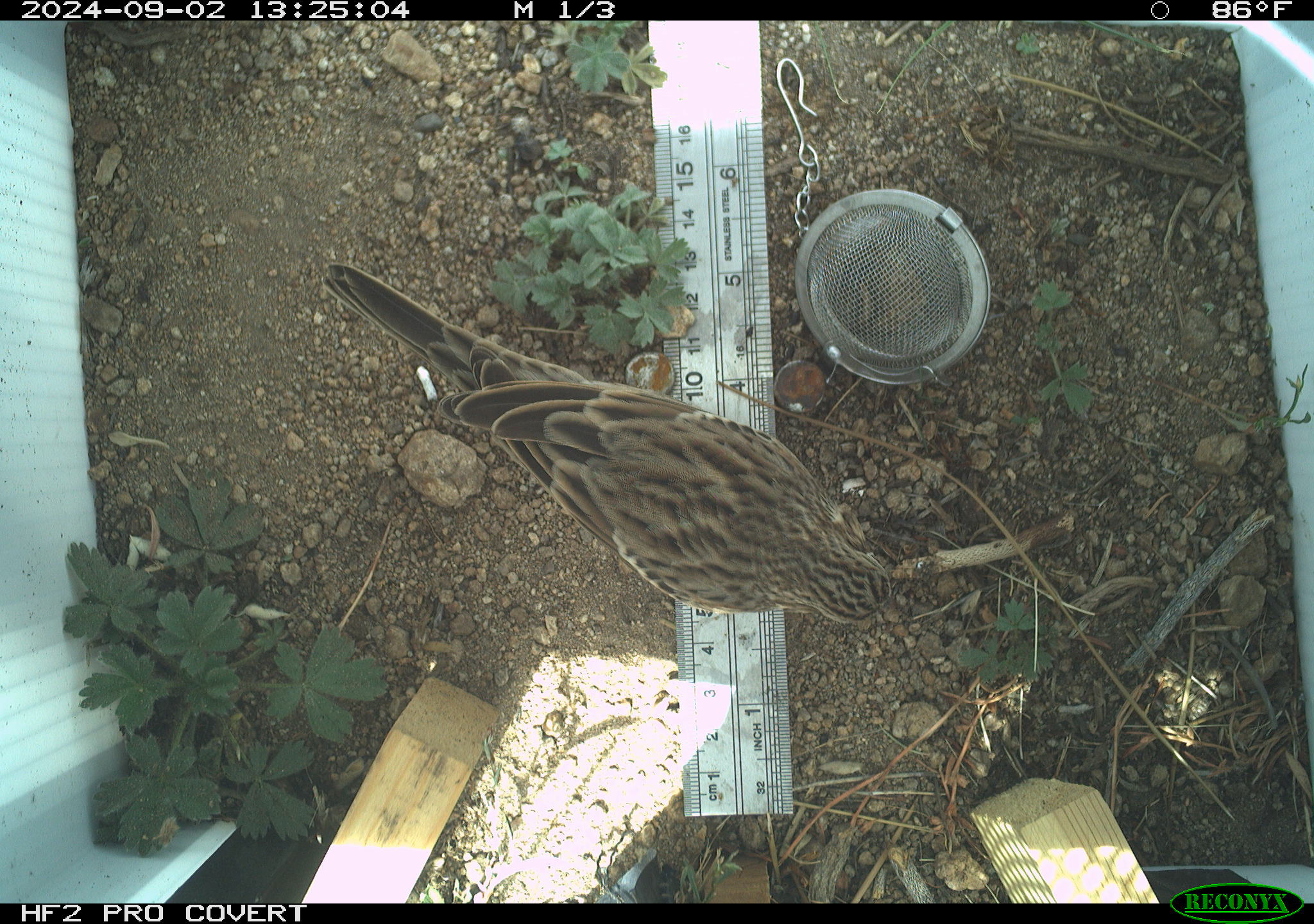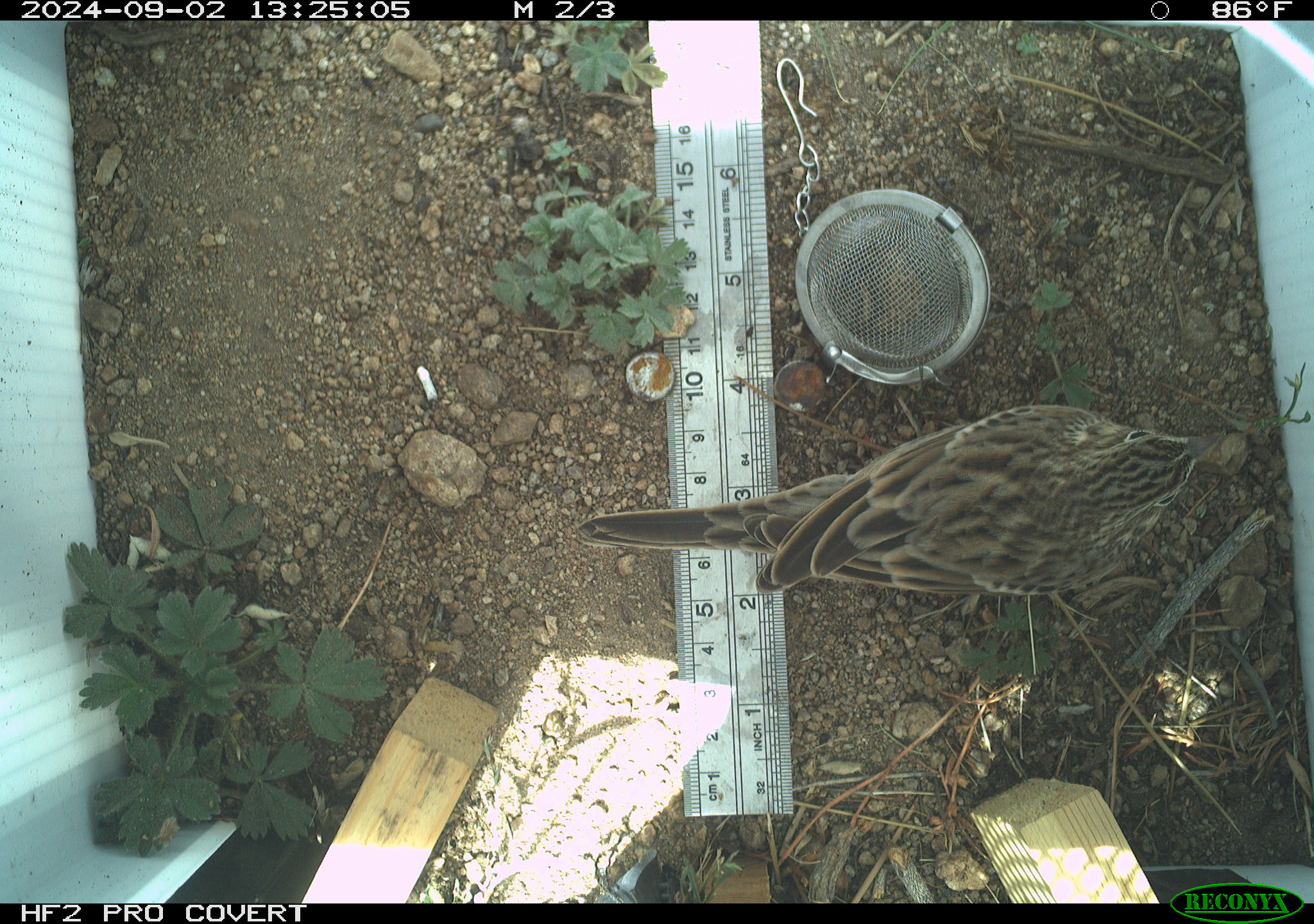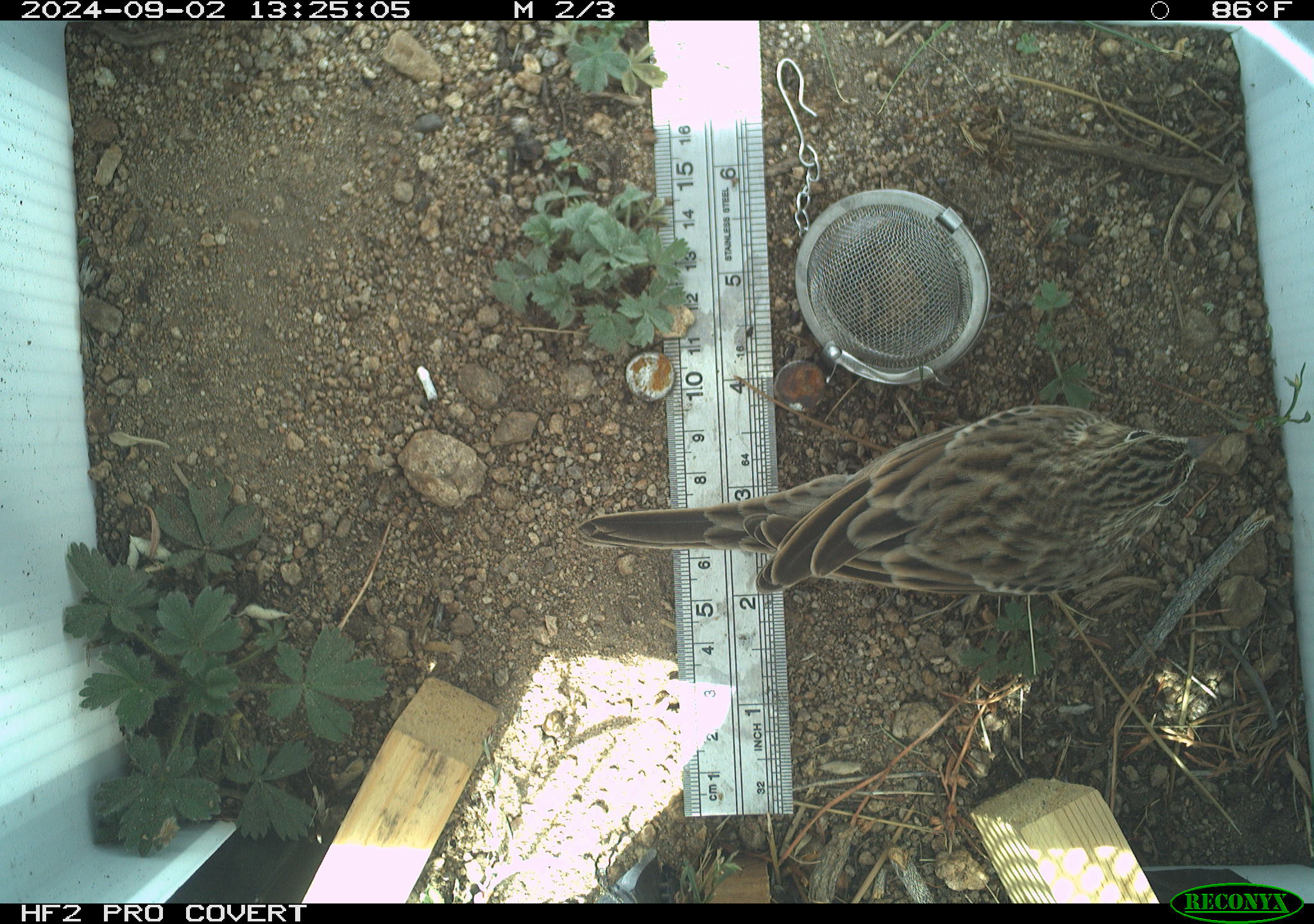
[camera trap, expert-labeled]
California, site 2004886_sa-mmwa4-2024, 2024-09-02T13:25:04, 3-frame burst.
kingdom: Animalia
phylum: Chordata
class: Aves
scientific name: Aves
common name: bird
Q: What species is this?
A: Bird (Aves).